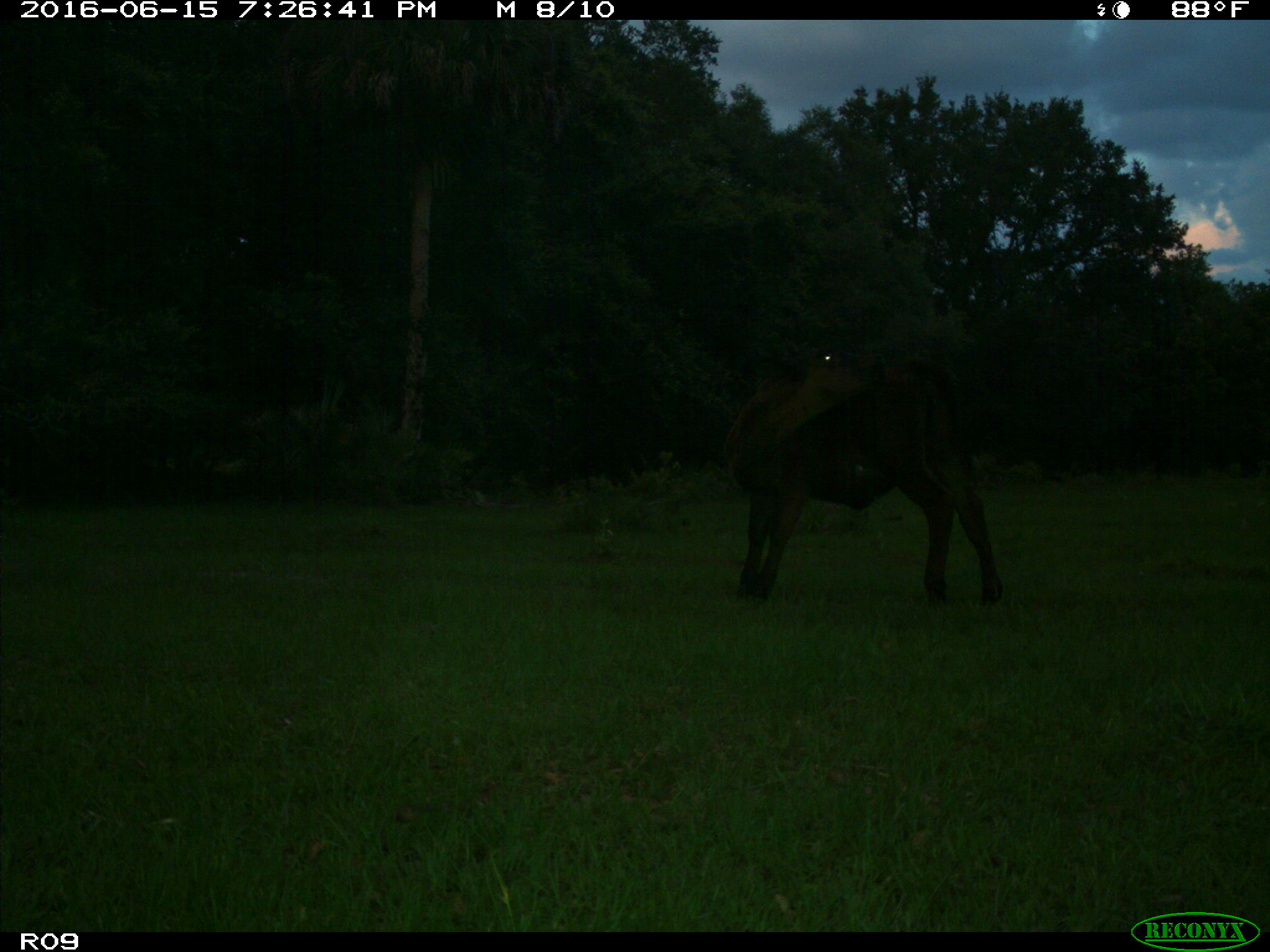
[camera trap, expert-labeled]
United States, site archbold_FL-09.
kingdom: Animalia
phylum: Chordata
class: Mammalia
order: Artiodactyla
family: Bovidae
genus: Bos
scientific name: Bos taurus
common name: domestic cow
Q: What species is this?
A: Bos taurus (domestic cow).